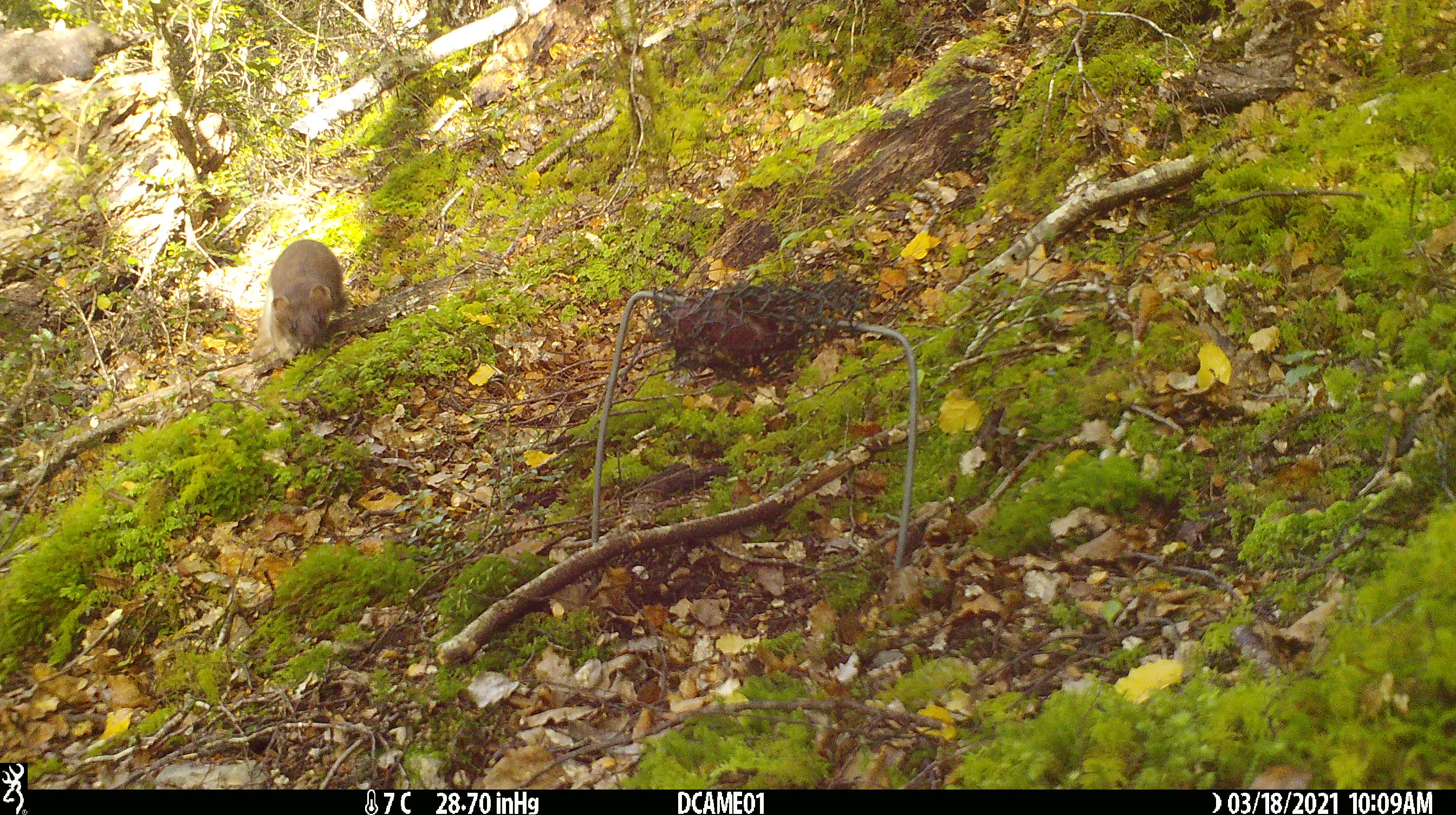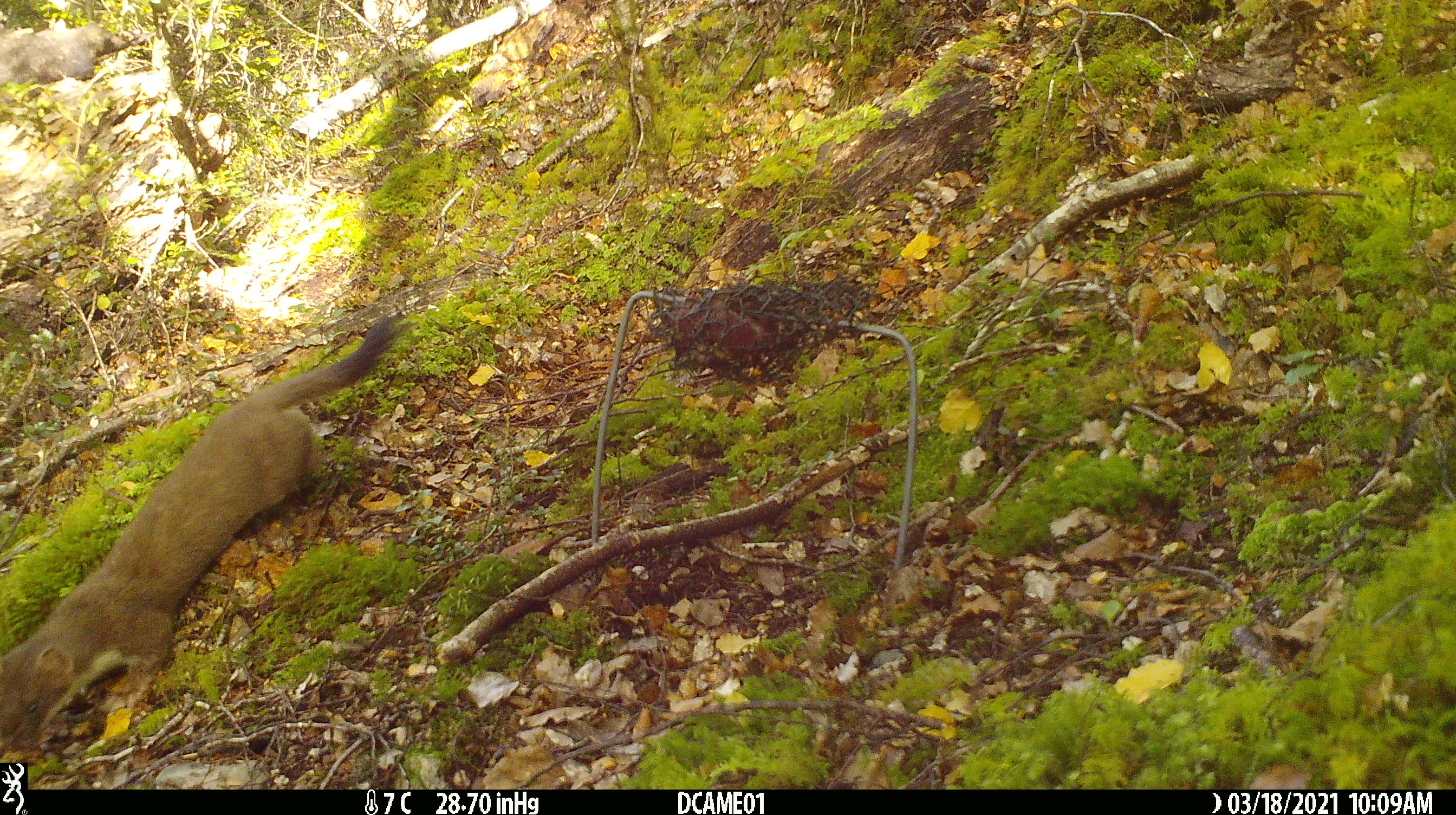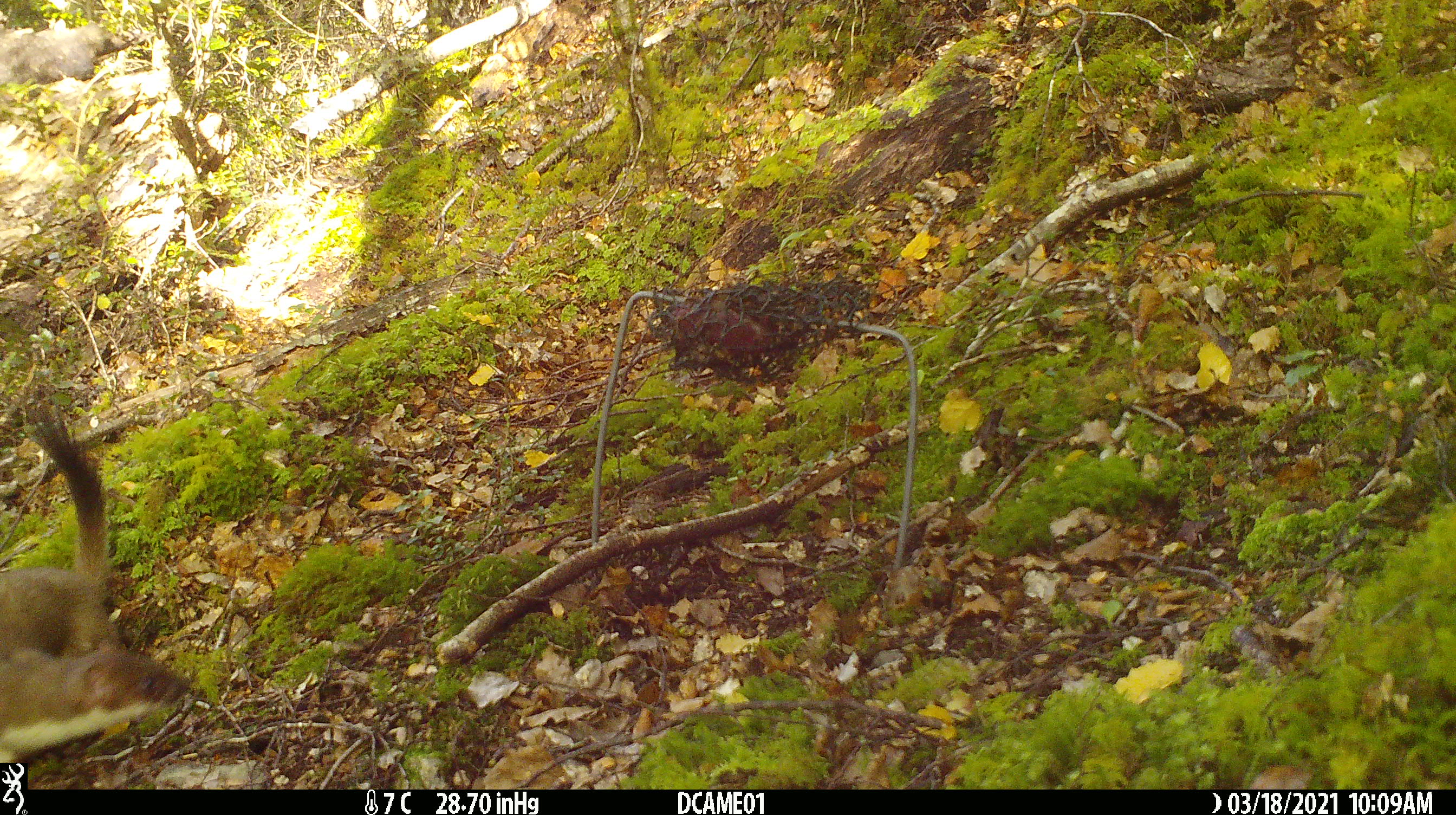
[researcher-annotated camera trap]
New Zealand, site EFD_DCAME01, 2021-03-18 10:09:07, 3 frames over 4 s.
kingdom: Animalia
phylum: Chordata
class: Mammalia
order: Carnivora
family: Mustelidae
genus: Mustela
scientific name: Mustela erminea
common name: stoat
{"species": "stoat (Mustela erminea)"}